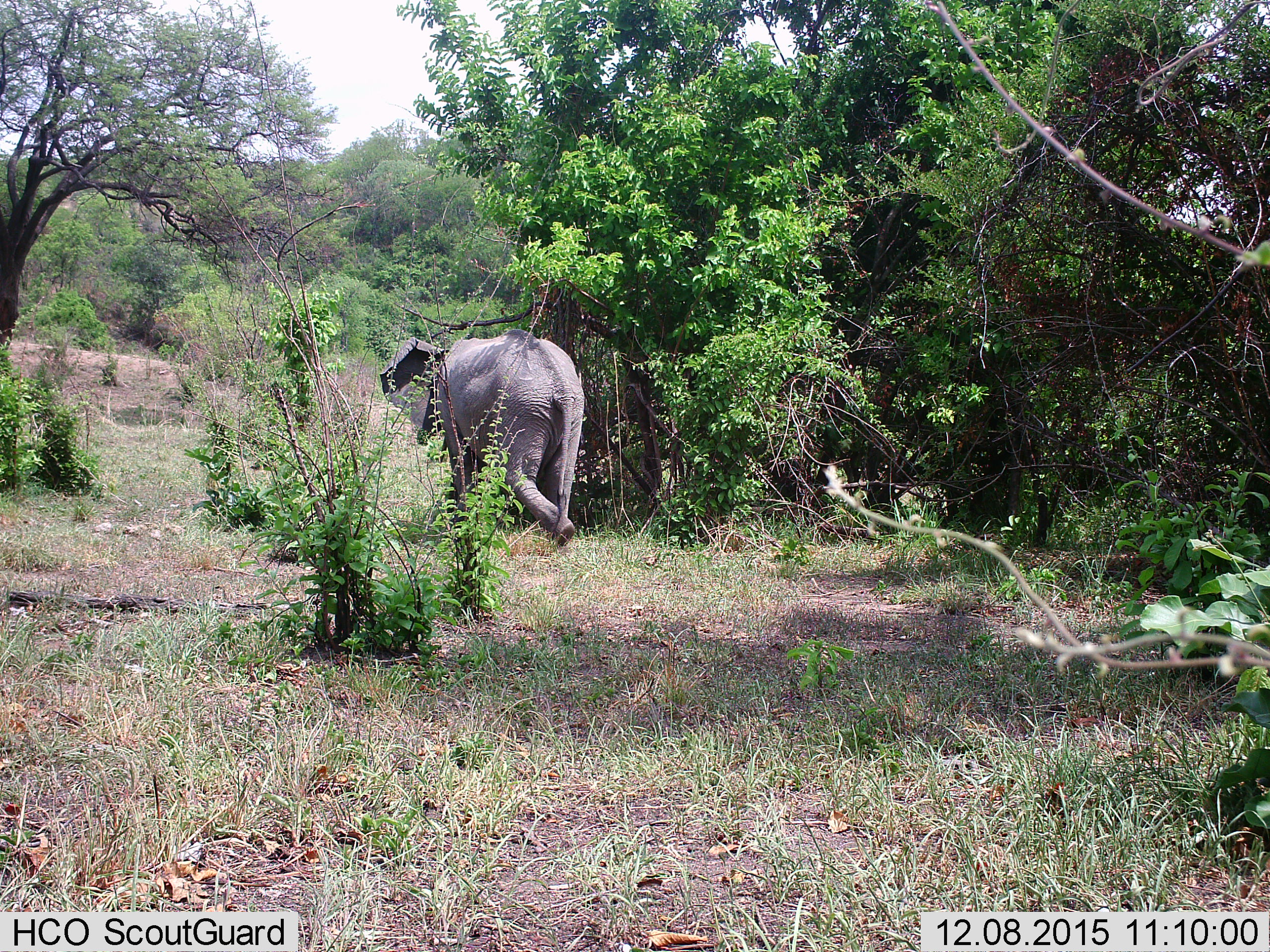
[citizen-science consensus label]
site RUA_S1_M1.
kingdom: Animalia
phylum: Chordata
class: Mammalia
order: Proboscidea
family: Elephantidae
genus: Loxodonta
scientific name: Loxodonta africana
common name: african bush elephant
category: elephant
Elephant (african bush elephant) (Loxodonta africana), count 1. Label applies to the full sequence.